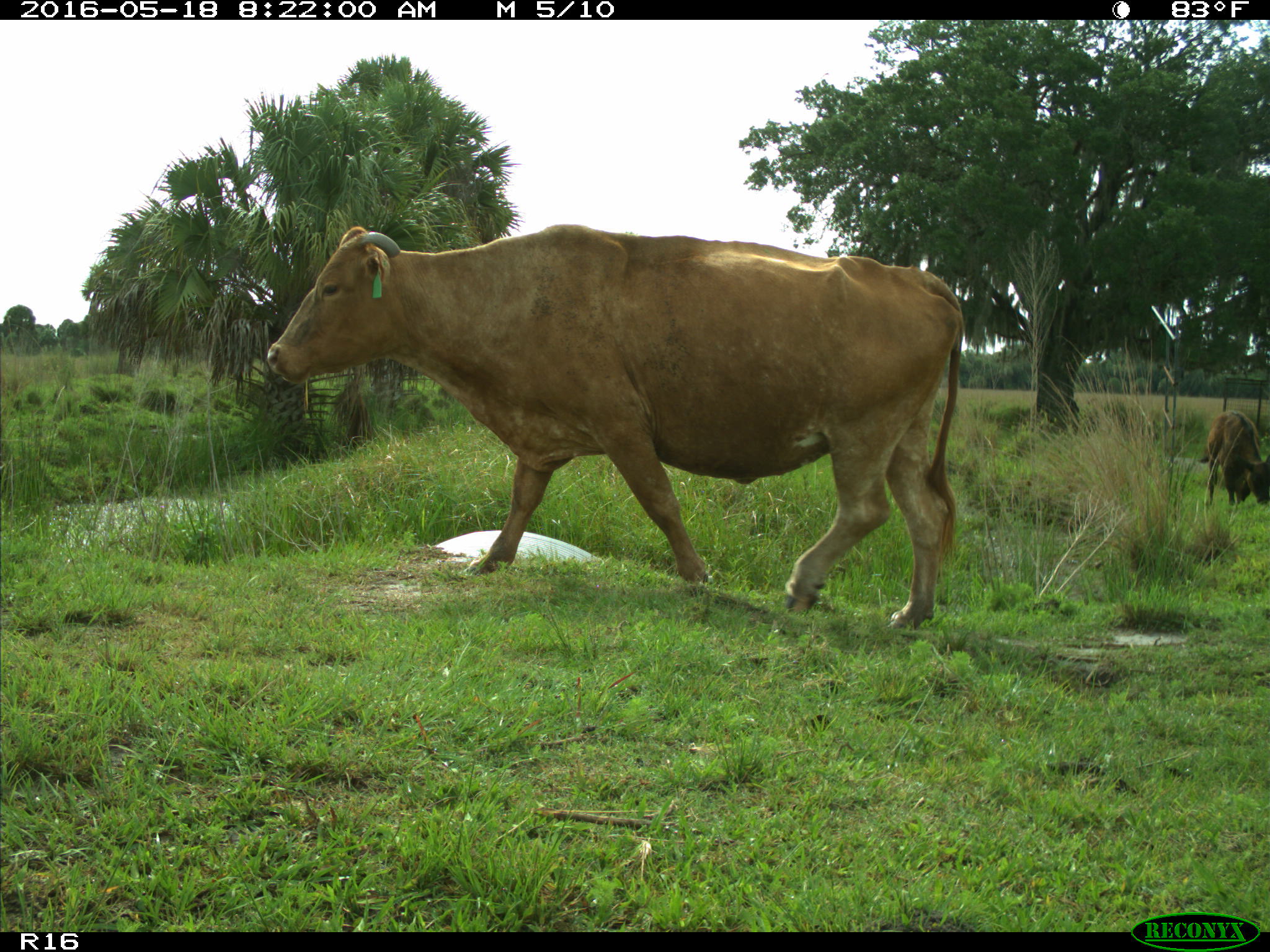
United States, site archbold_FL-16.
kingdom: Animalia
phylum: Chordata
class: Mammalia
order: Artiodactyla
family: Bovidae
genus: Bos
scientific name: Bos taurus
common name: domestic cow